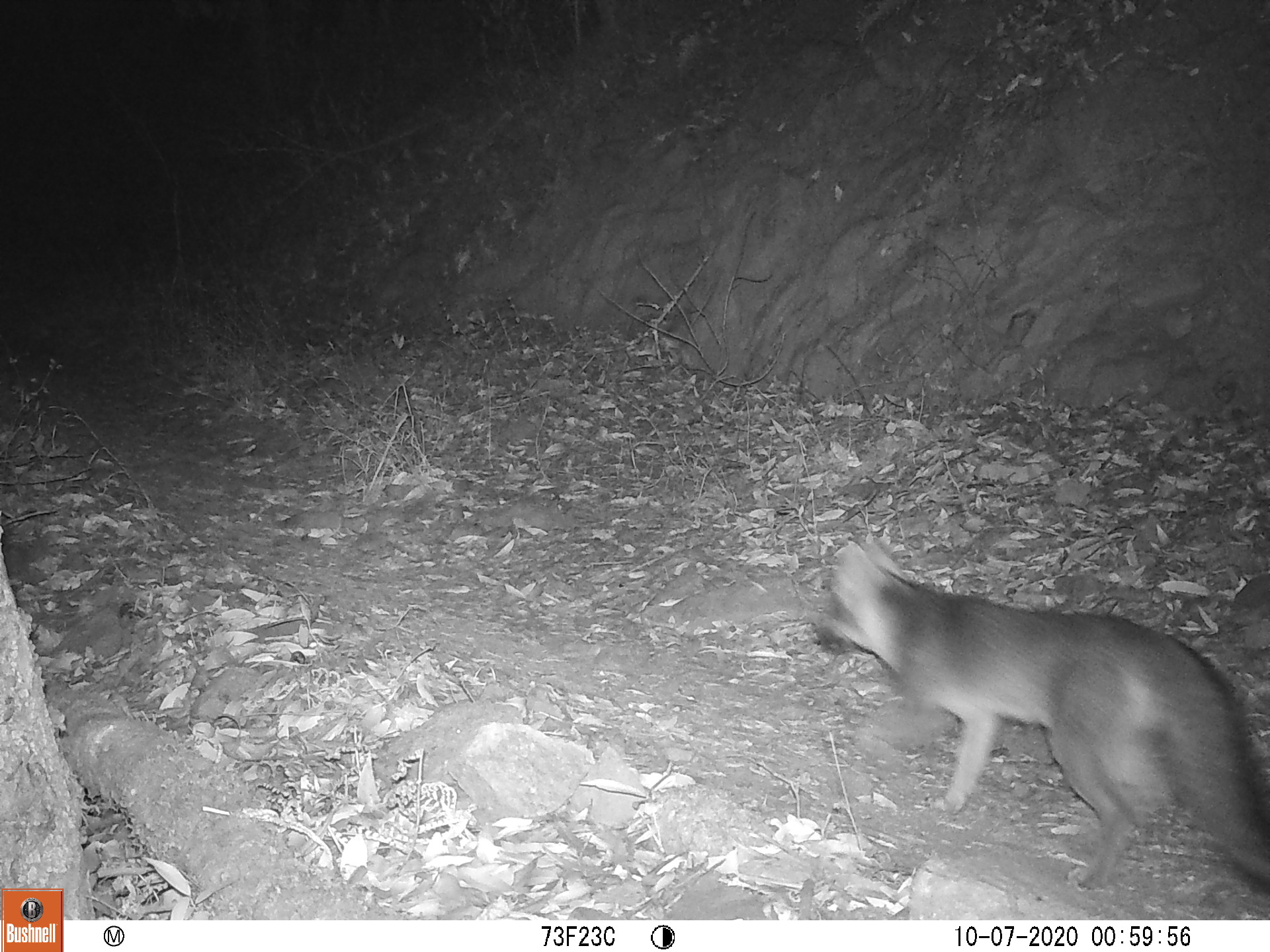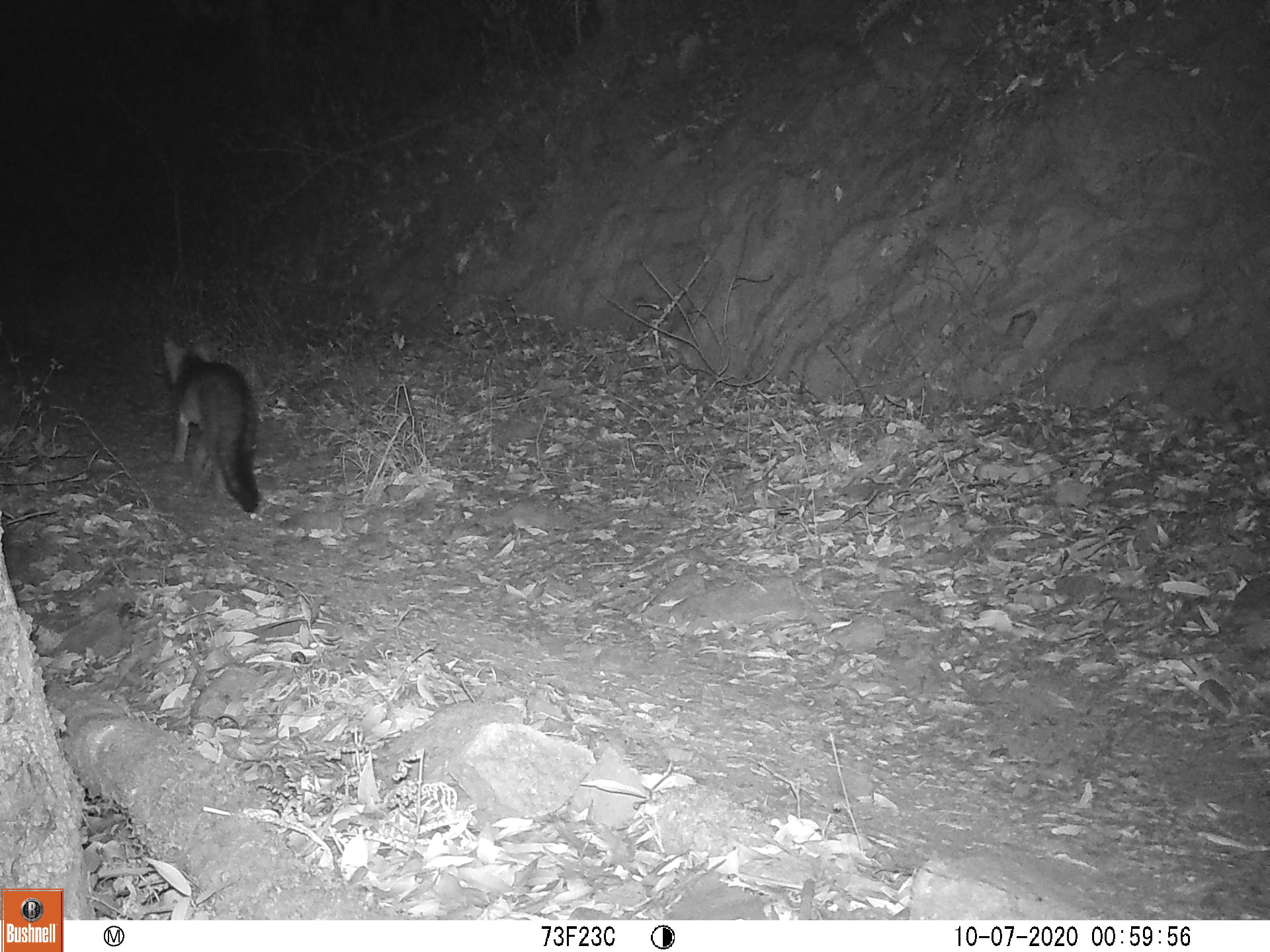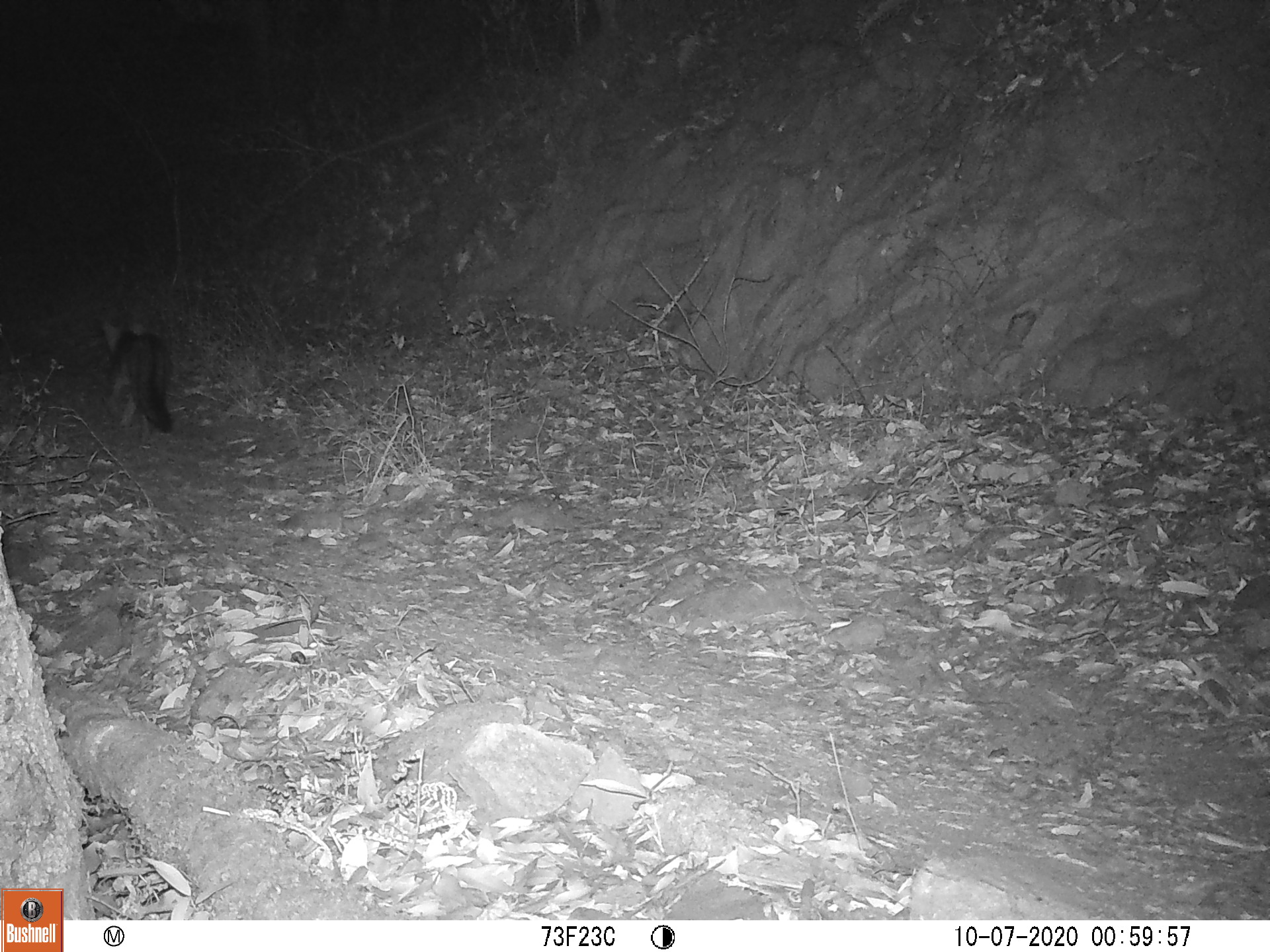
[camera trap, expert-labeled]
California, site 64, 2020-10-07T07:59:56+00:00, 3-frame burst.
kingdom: Animalia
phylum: Chordata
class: Mammalia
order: Carnivora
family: Canidae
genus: Urocyon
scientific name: Urocyon cinereoargenteus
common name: gray fox